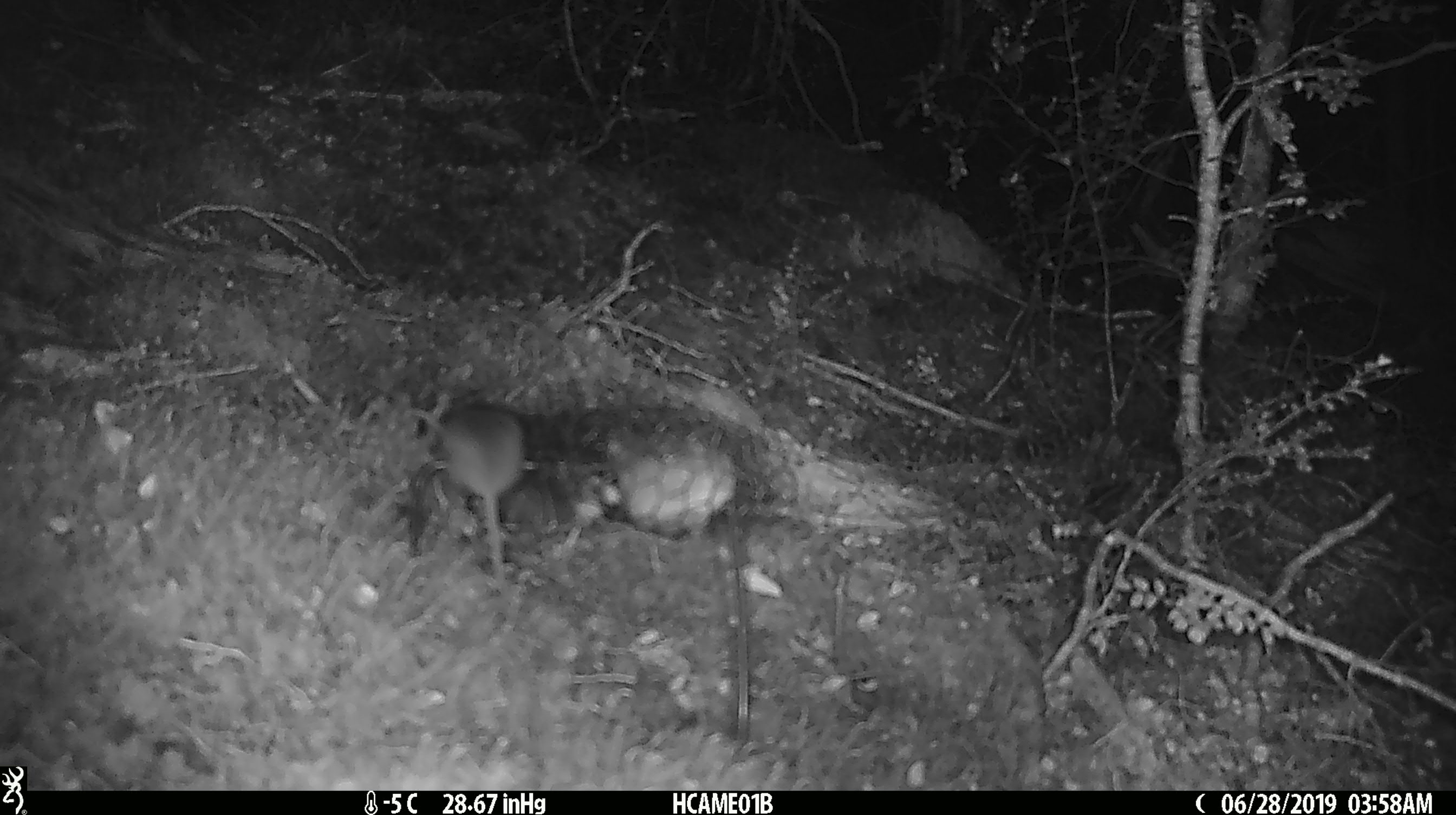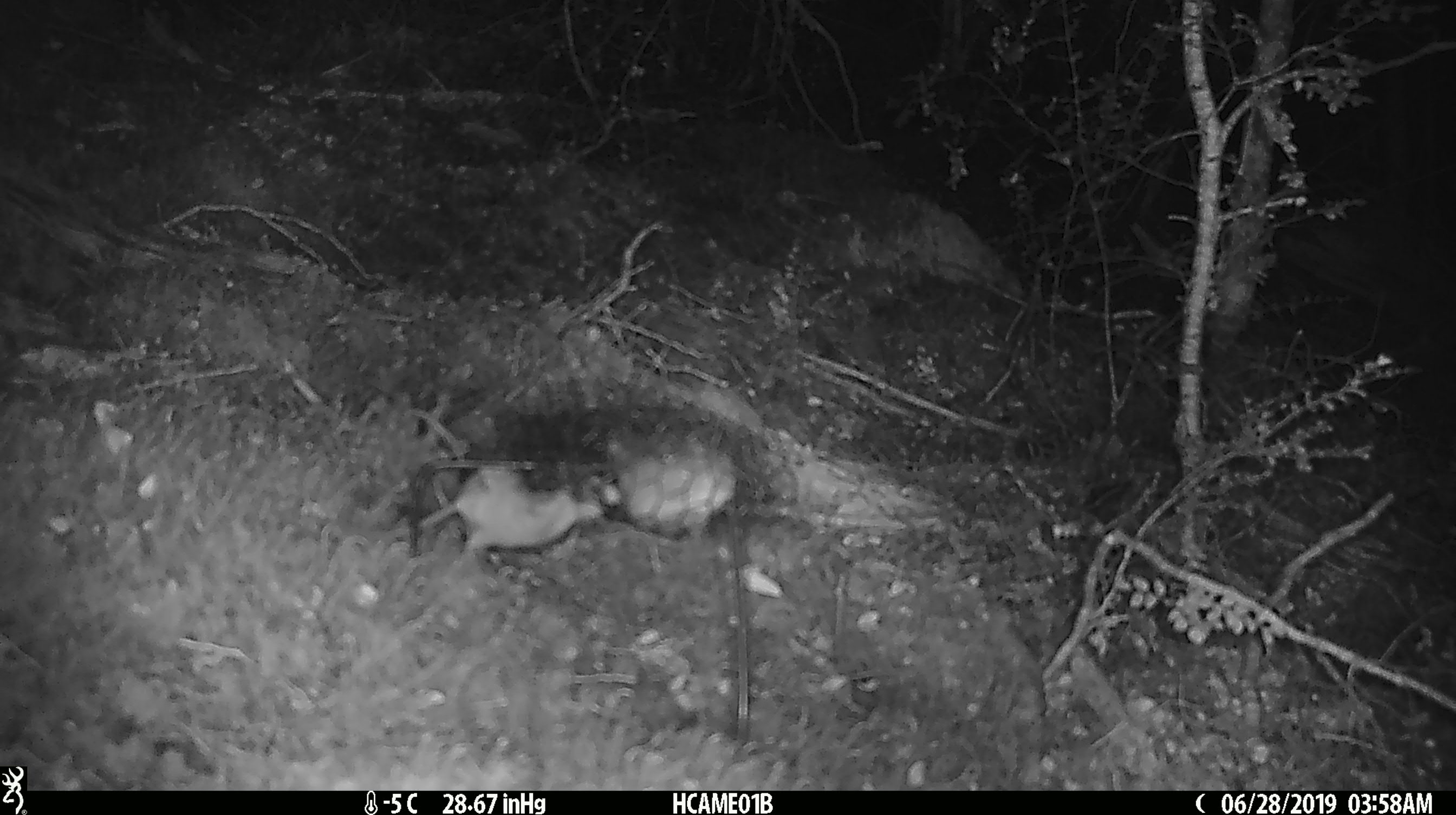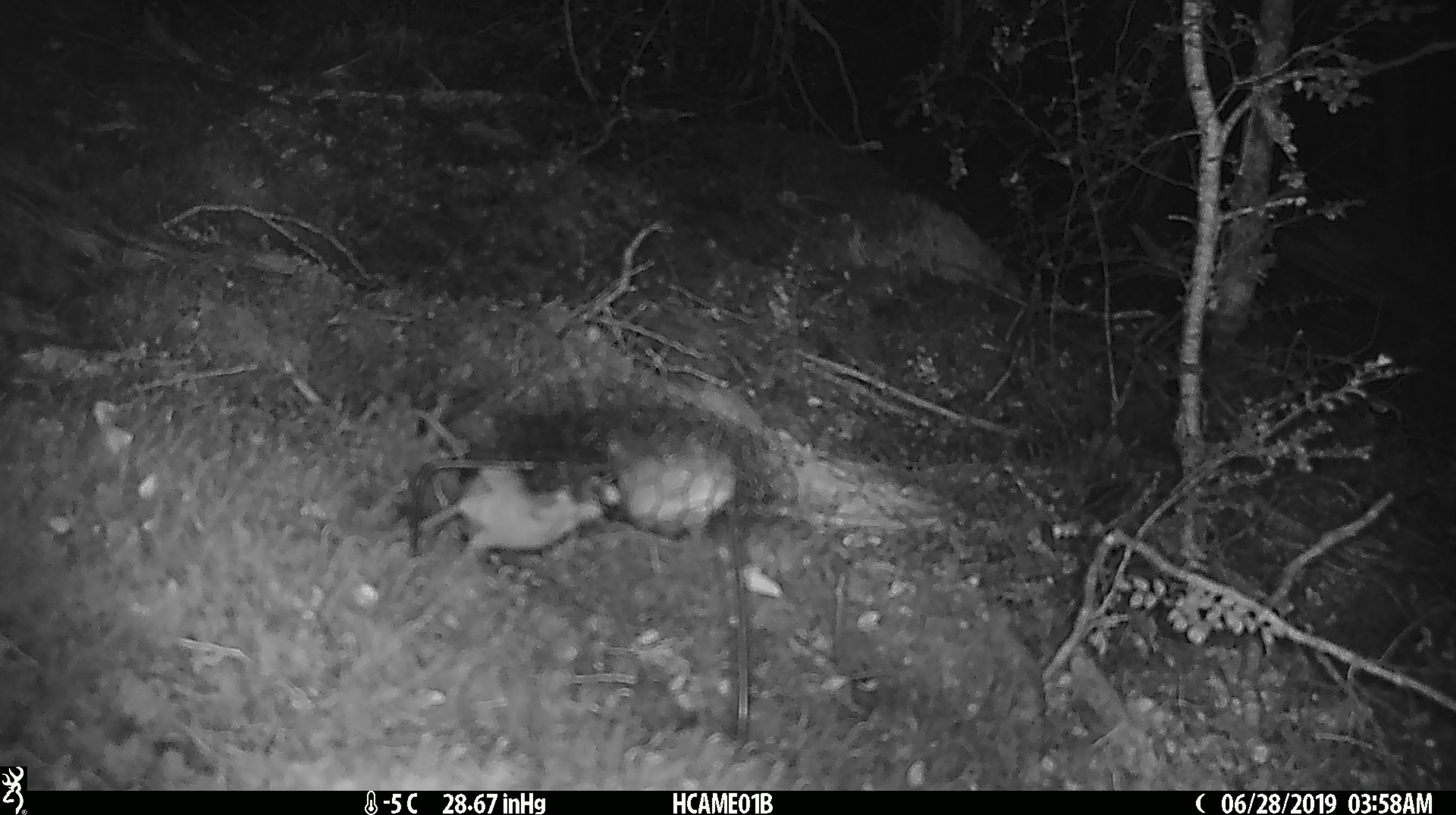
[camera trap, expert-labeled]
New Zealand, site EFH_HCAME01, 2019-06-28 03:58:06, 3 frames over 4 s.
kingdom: Animalia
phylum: Chordata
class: Mammalia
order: Rodentia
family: Muridae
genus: Mus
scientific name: Mus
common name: mouse